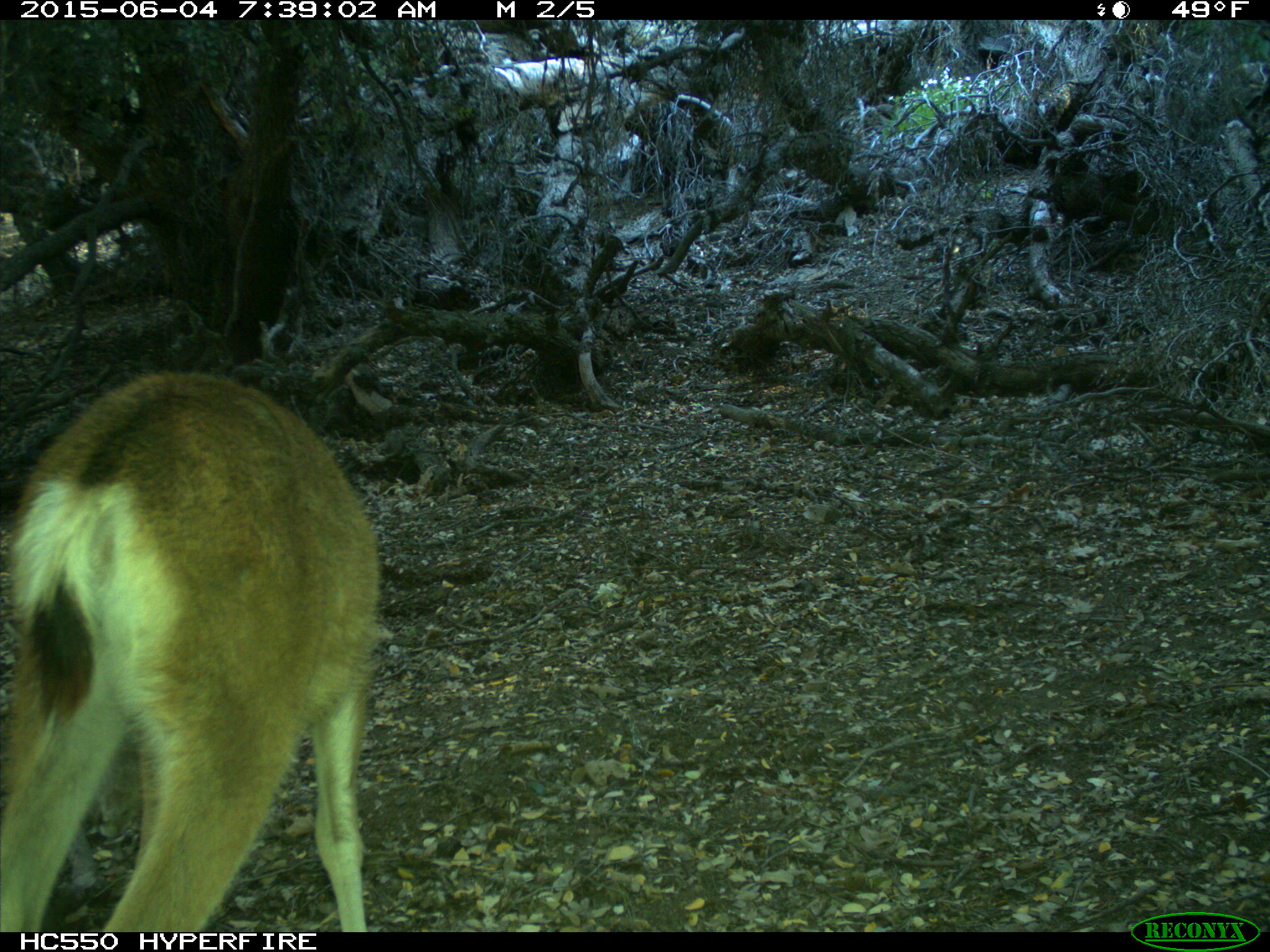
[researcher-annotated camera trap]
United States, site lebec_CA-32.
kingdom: Animalia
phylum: Chordata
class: Mammalia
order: Artiodactyla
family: Cervidae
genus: Odocoileus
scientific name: Odocoileus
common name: deer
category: unidentified deer